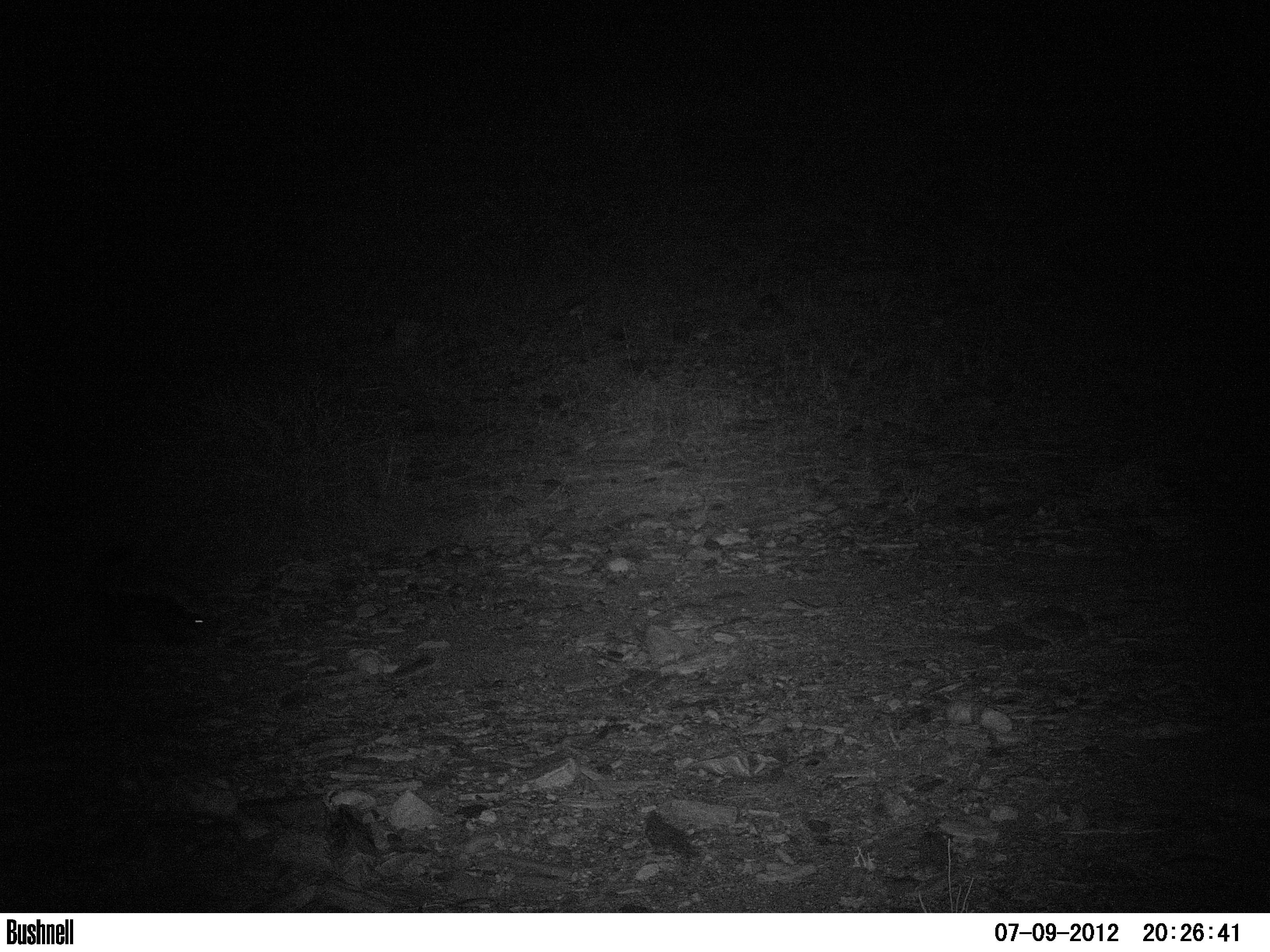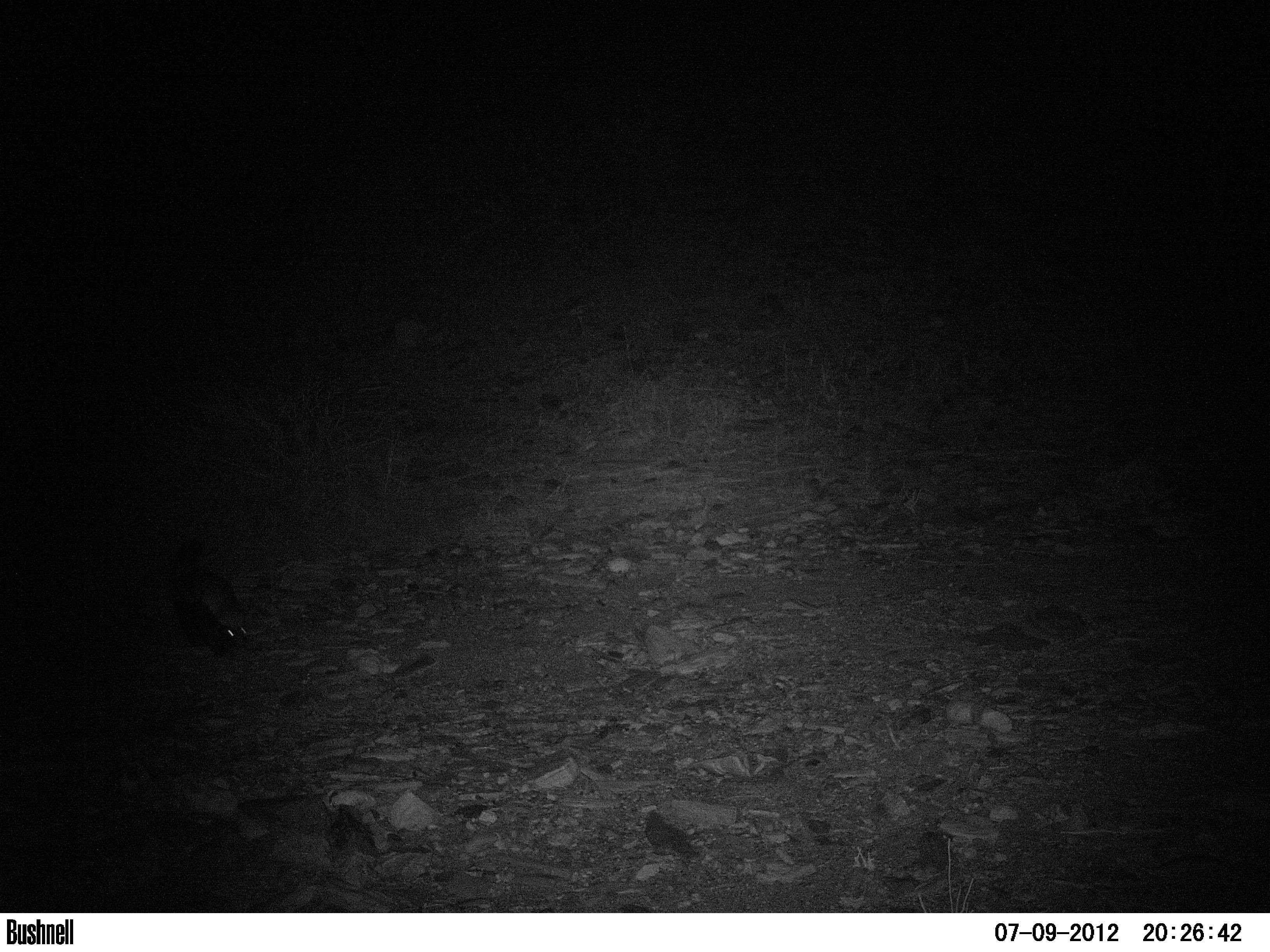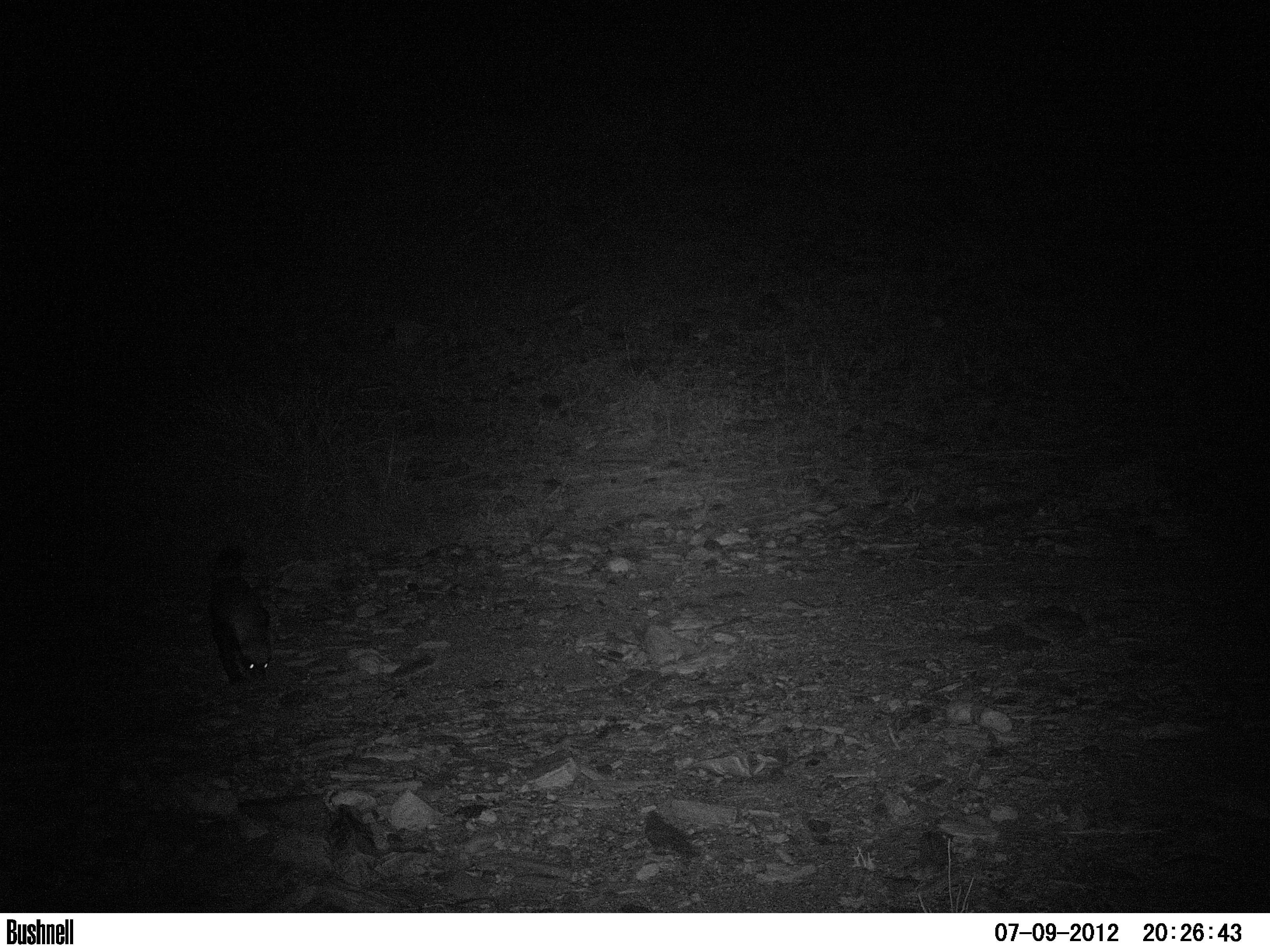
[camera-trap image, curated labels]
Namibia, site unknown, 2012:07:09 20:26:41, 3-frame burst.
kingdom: Animalia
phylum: Chordata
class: Mammalia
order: Carnivora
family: Mustelidae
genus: Mellivora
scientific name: Mellivora capensis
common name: ratel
Mellivora capensis (ratel).